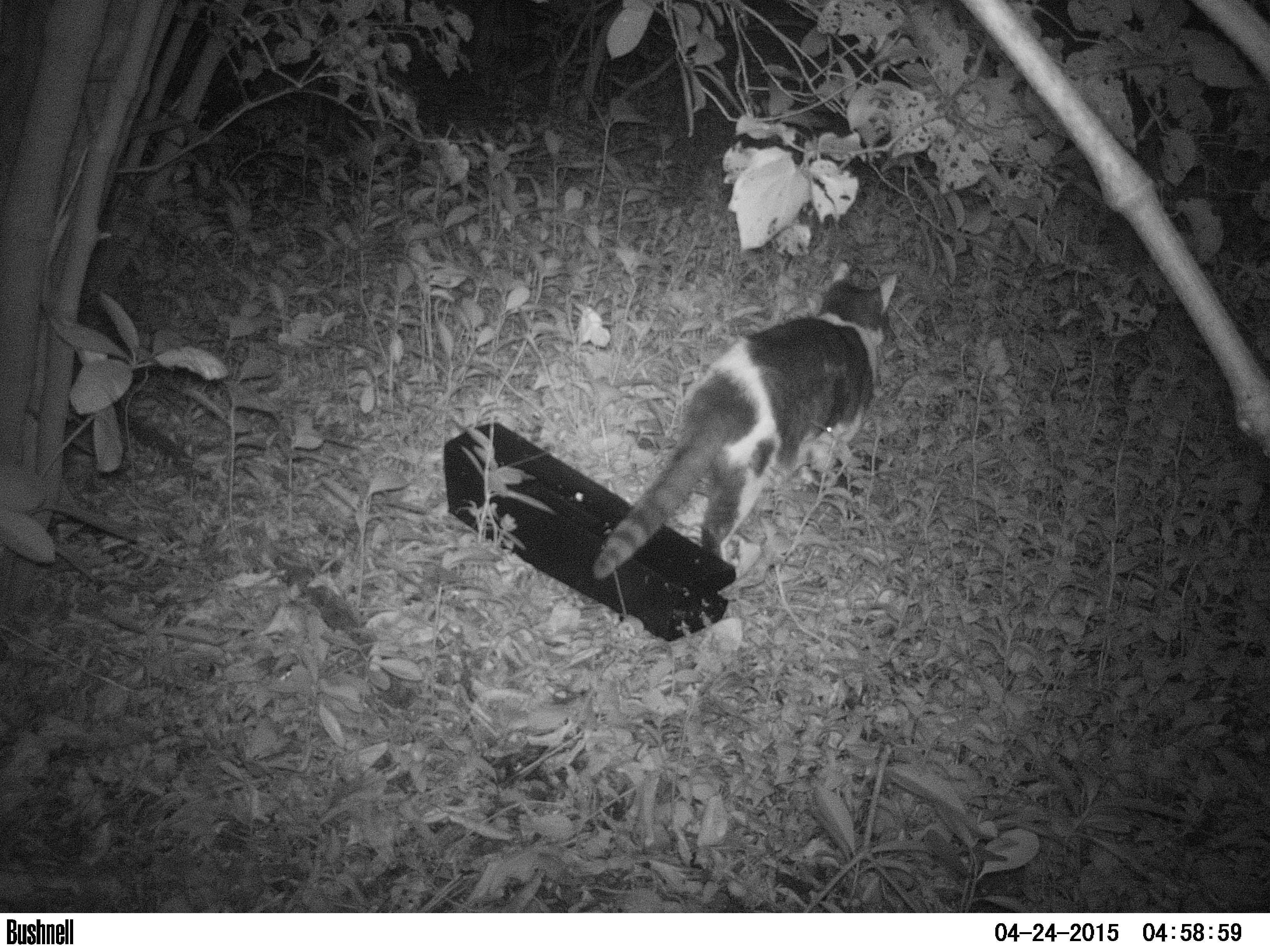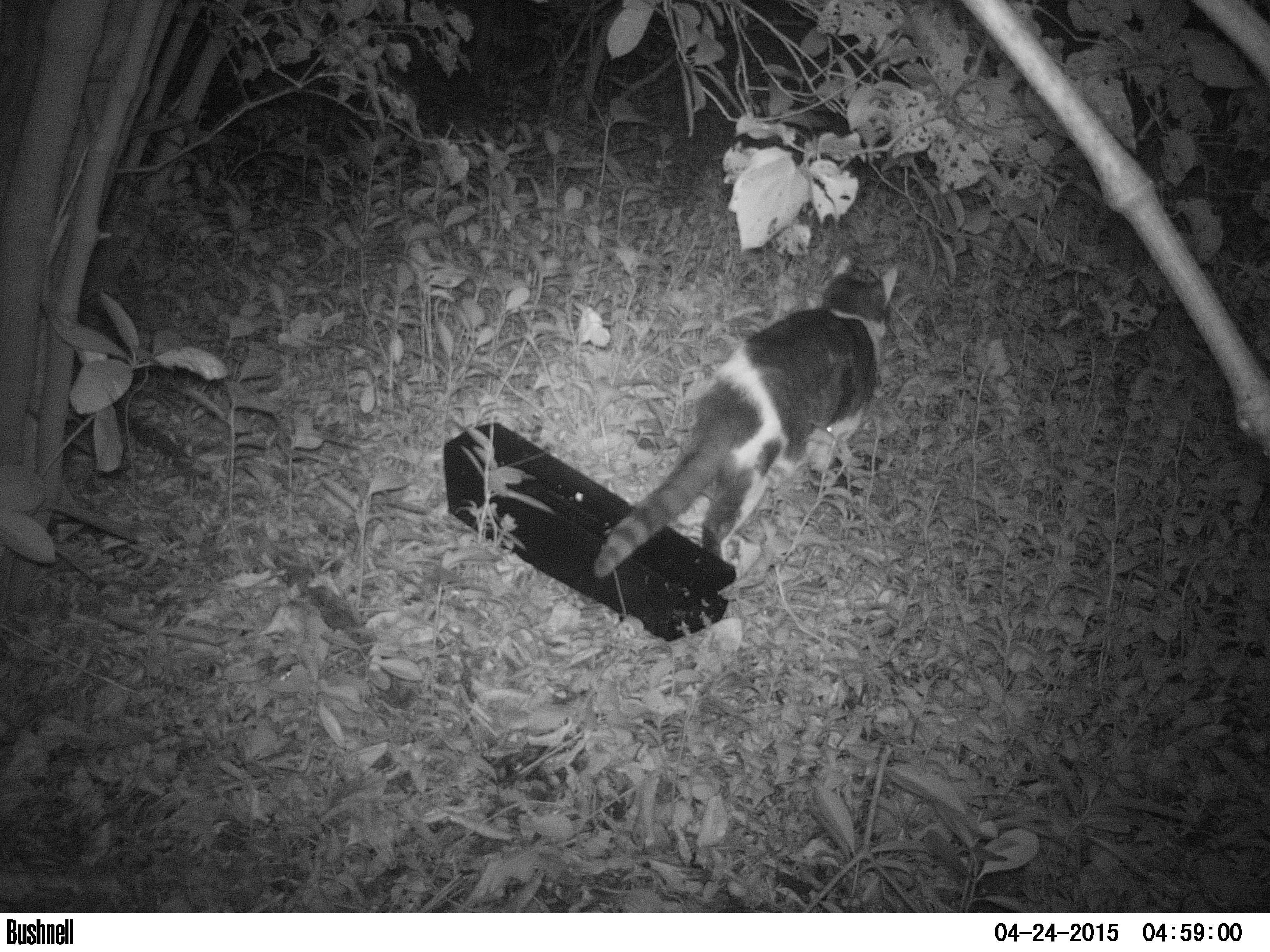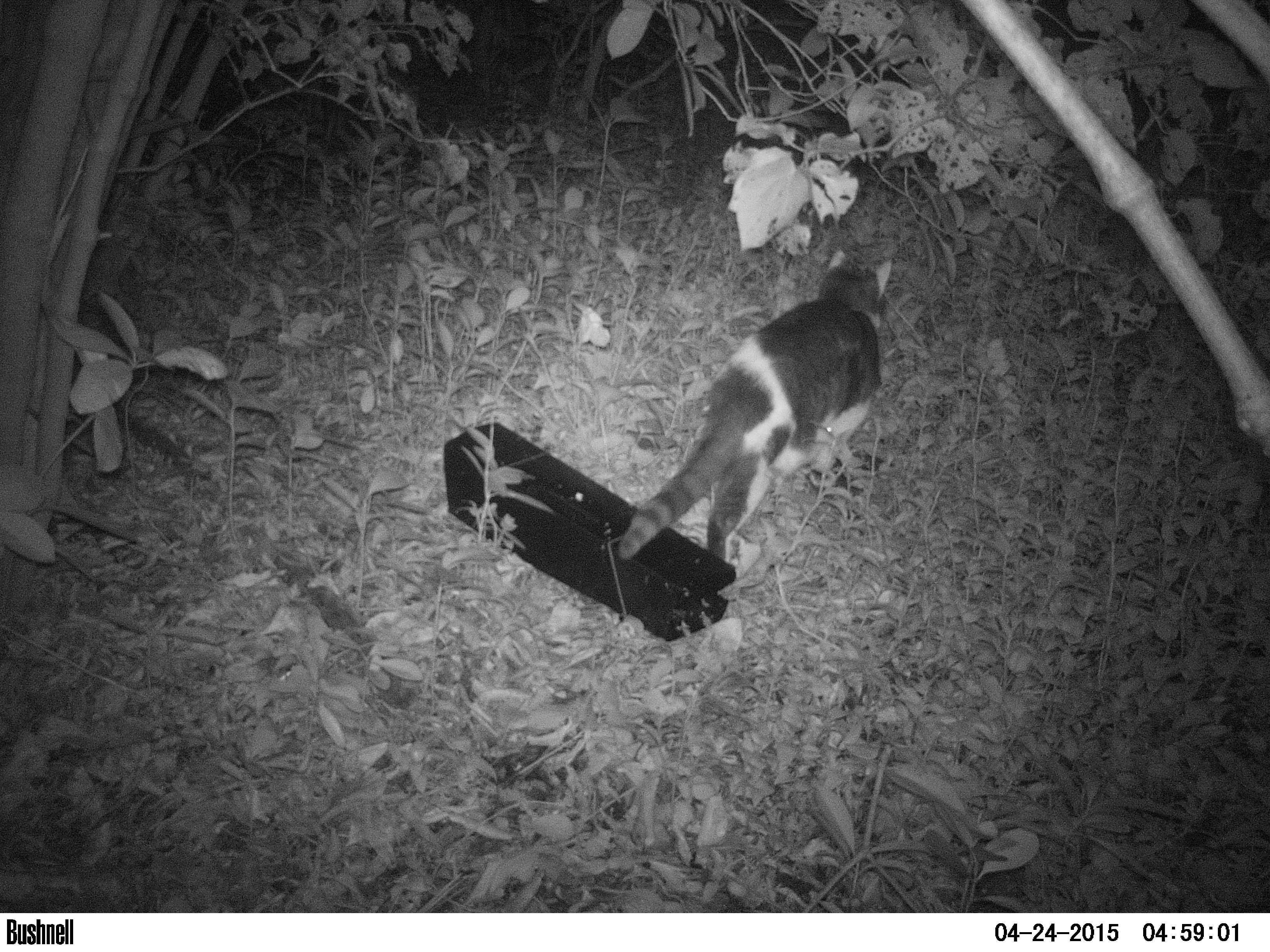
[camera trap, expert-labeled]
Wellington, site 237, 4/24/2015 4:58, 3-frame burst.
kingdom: Animalia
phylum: Chordata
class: Mammalia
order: Carnivora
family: Felidae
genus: Felis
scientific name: Felis catus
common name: cat